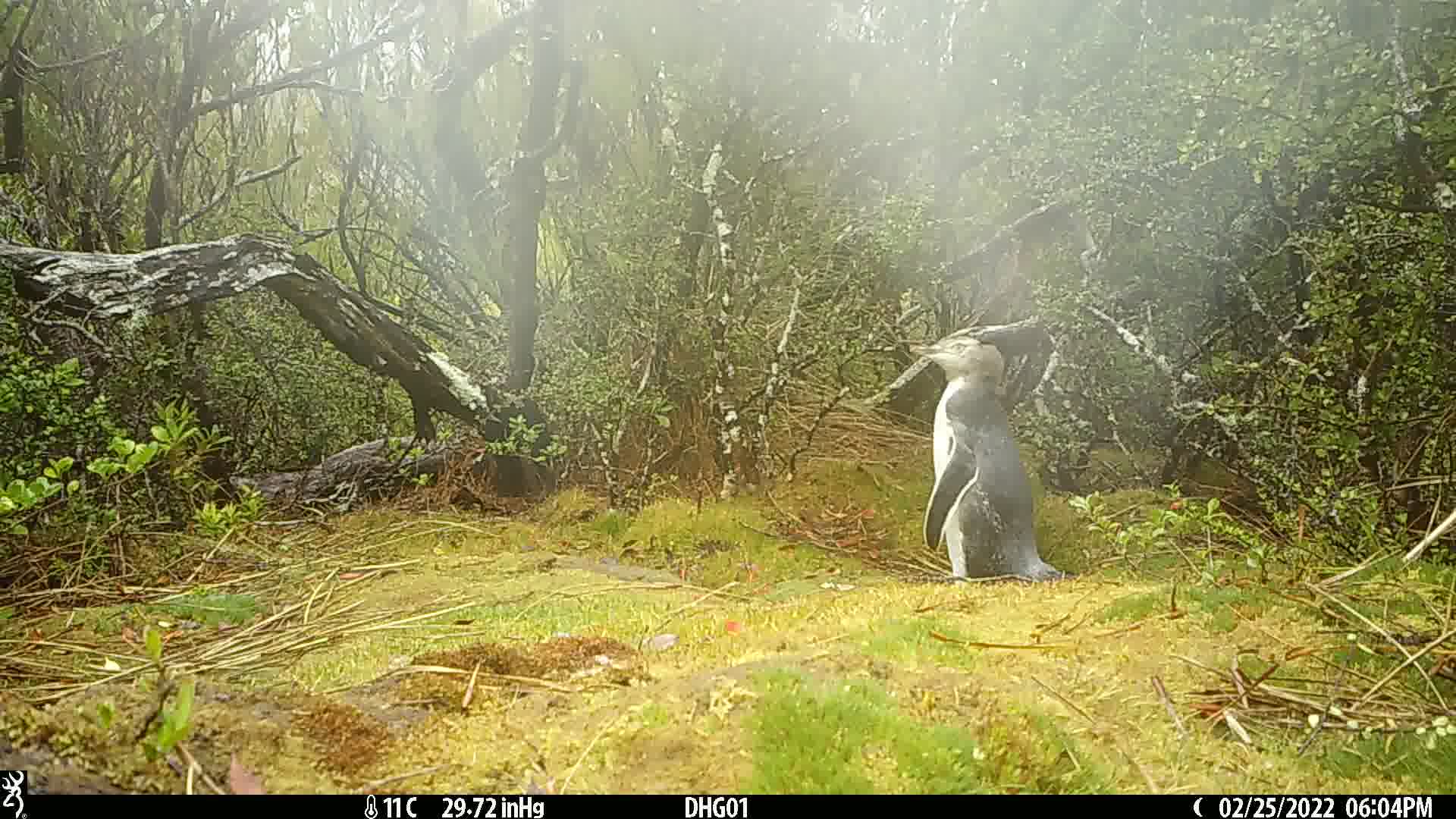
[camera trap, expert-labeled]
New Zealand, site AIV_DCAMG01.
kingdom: Animalia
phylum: Chordata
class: Aves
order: Sphenisciformes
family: Spheniscidae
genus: Megadyptes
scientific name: Megadyptes antipodes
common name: yellow-eyed penguin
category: yellow eyed penguin